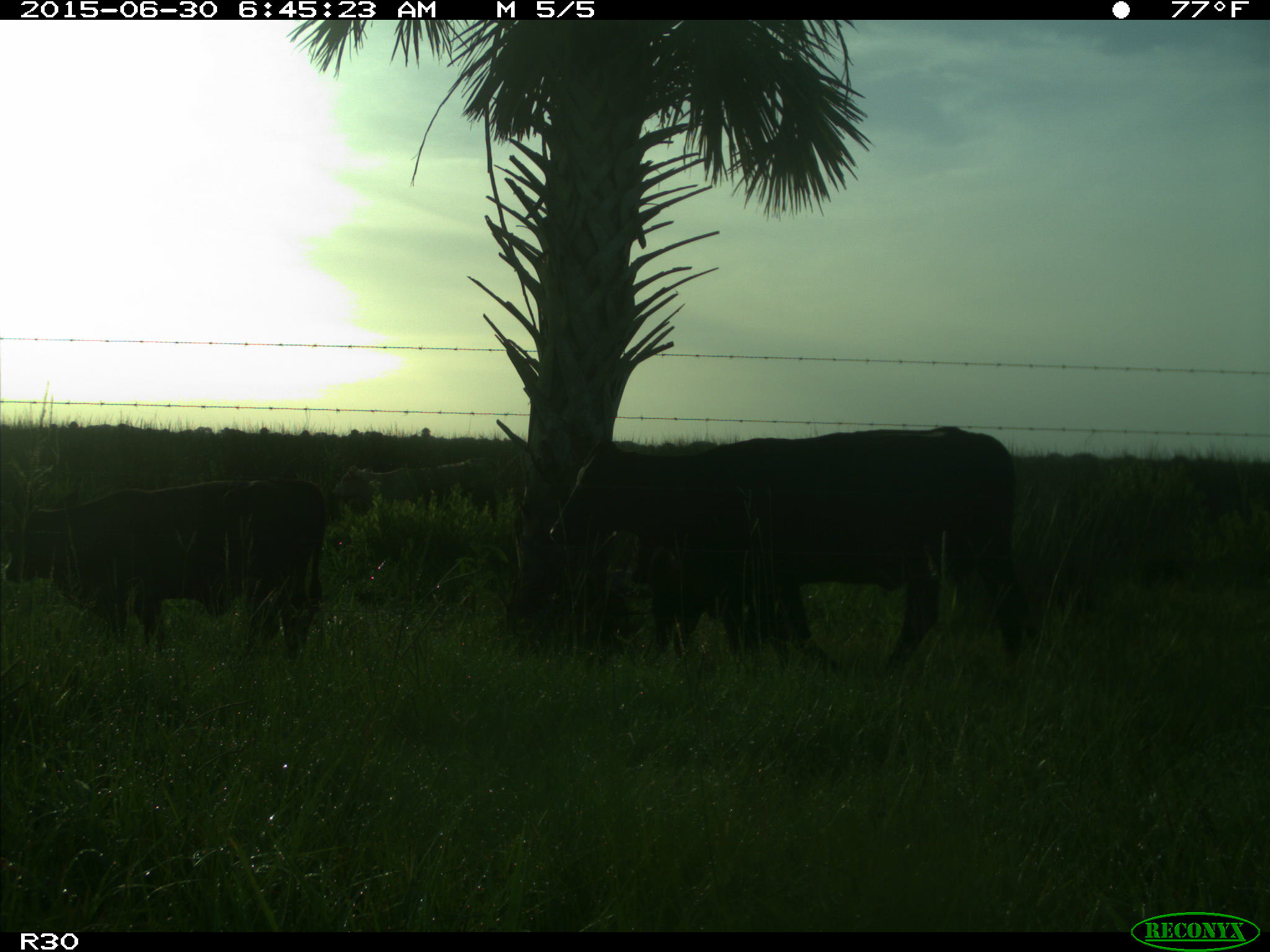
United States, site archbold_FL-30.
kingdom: Animalia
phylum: Chordata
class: Mammalia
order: Artiodactyla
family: Bovidae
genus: Bos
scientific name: Bos taurus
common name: domestic cow